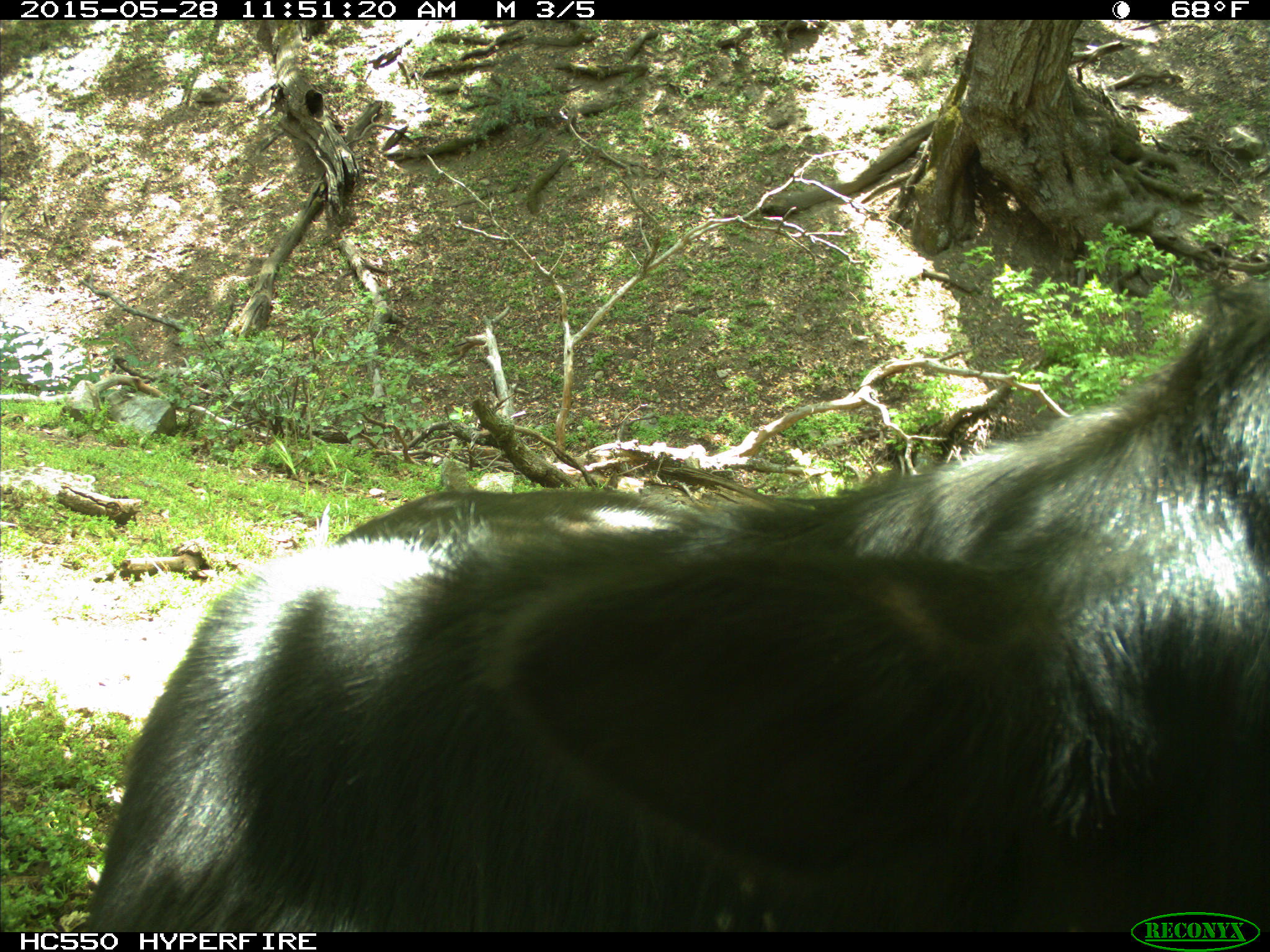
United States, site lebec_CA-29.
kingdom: Animalia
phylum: Chordata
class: Mammalia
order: Artiodactyla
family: Bovidae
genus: Bos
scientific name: Bos taurus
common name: domestic cow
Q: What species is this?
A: Bos taurus (domestic cow).